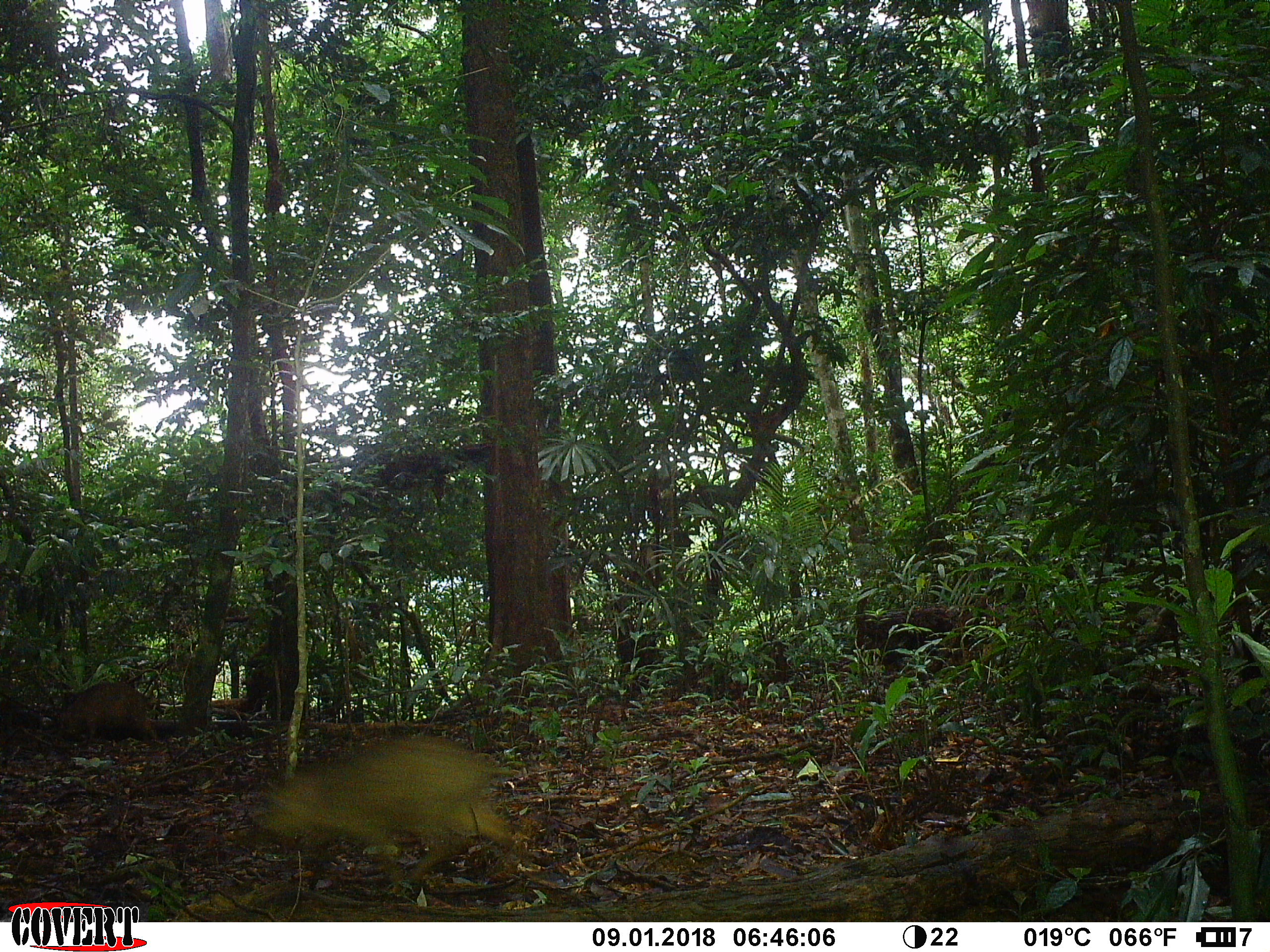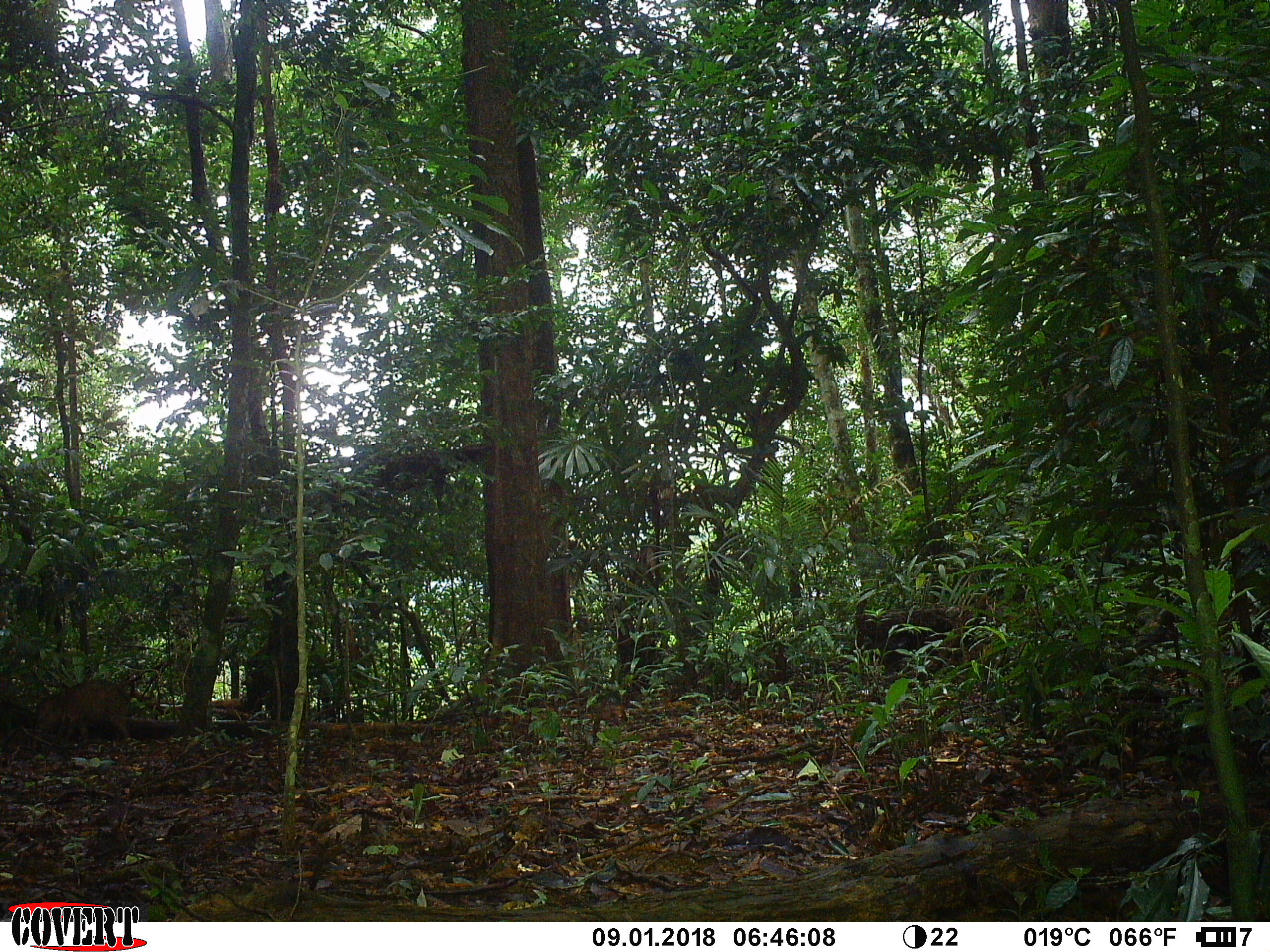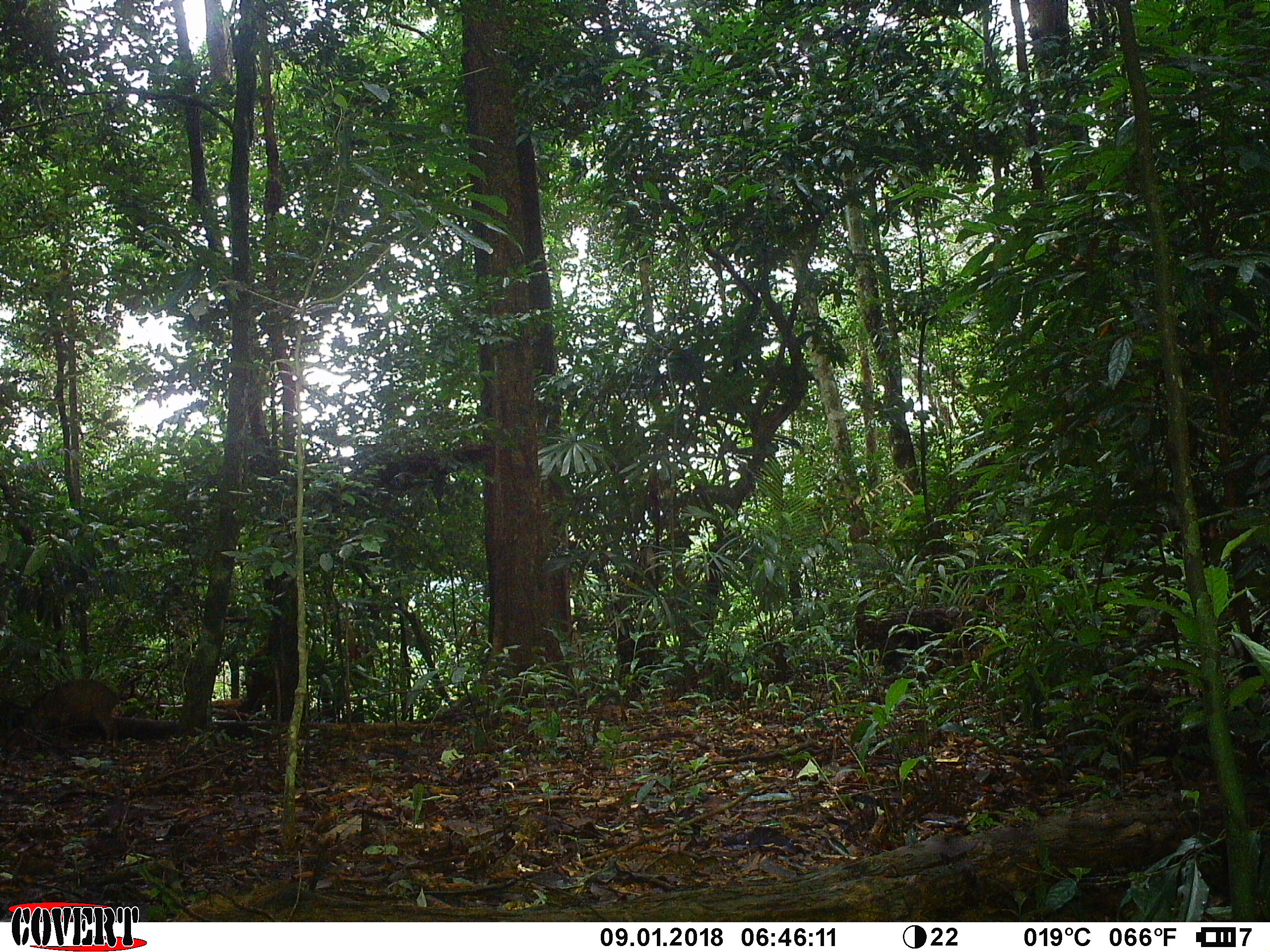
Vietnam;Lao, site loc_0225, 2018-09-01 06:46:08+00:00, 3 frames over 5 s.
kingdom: Animalia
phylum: Chordata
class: Mammalia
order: Artiodactyla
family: Suidae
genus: Sus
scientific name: Sus scrofa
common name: eurasian wild pig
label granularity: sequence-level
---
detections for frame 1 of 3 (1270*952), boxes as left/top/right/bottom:
eurasian wild pig: 245/731/518/878; 47/679/162/743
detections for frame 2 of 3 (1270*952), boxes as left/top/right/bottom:
eurasian wild pig: 34/676/164/737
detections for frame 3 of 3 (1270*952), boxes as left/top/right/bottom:
eurasian wild pig: 28/677/161/741